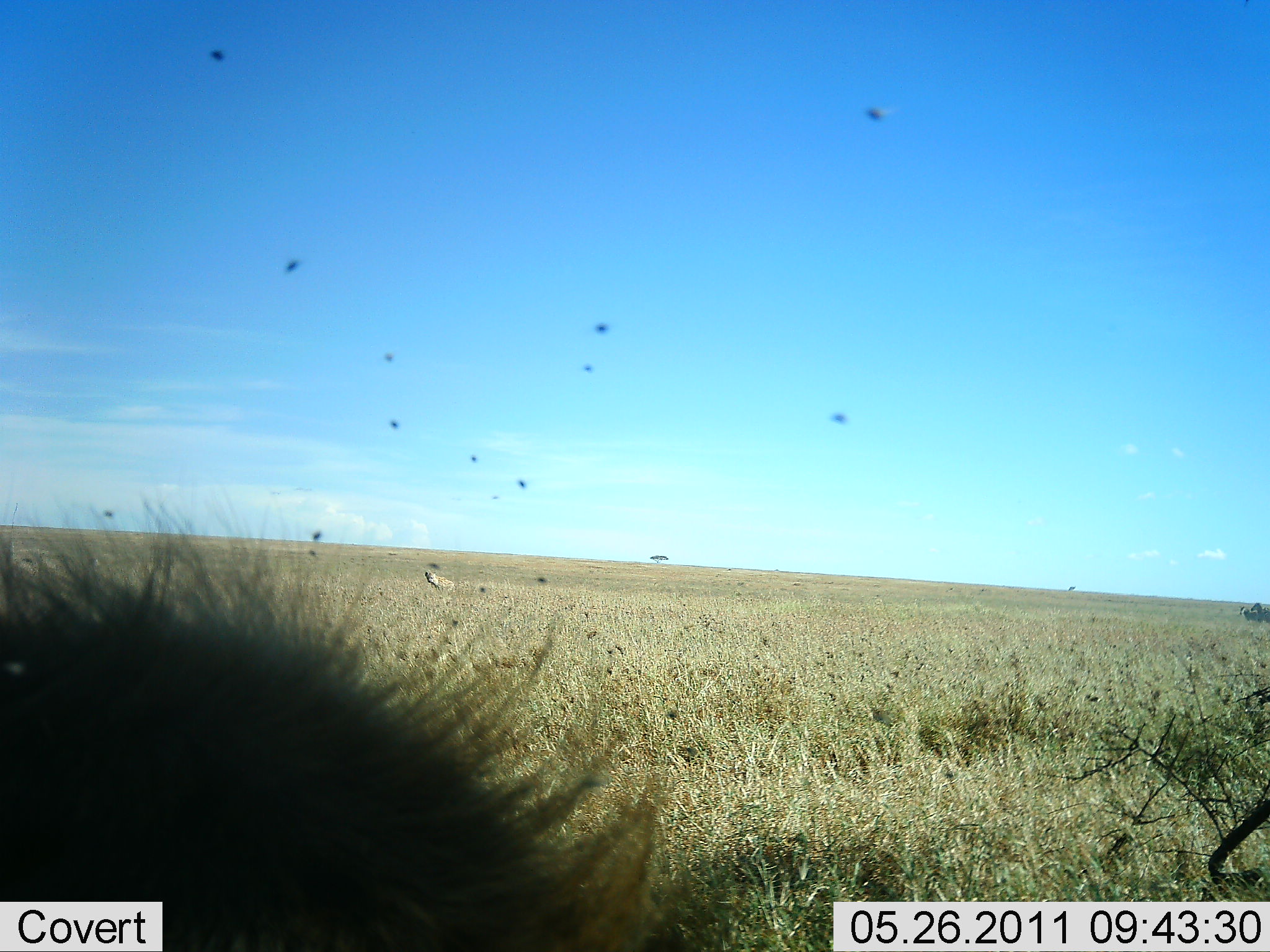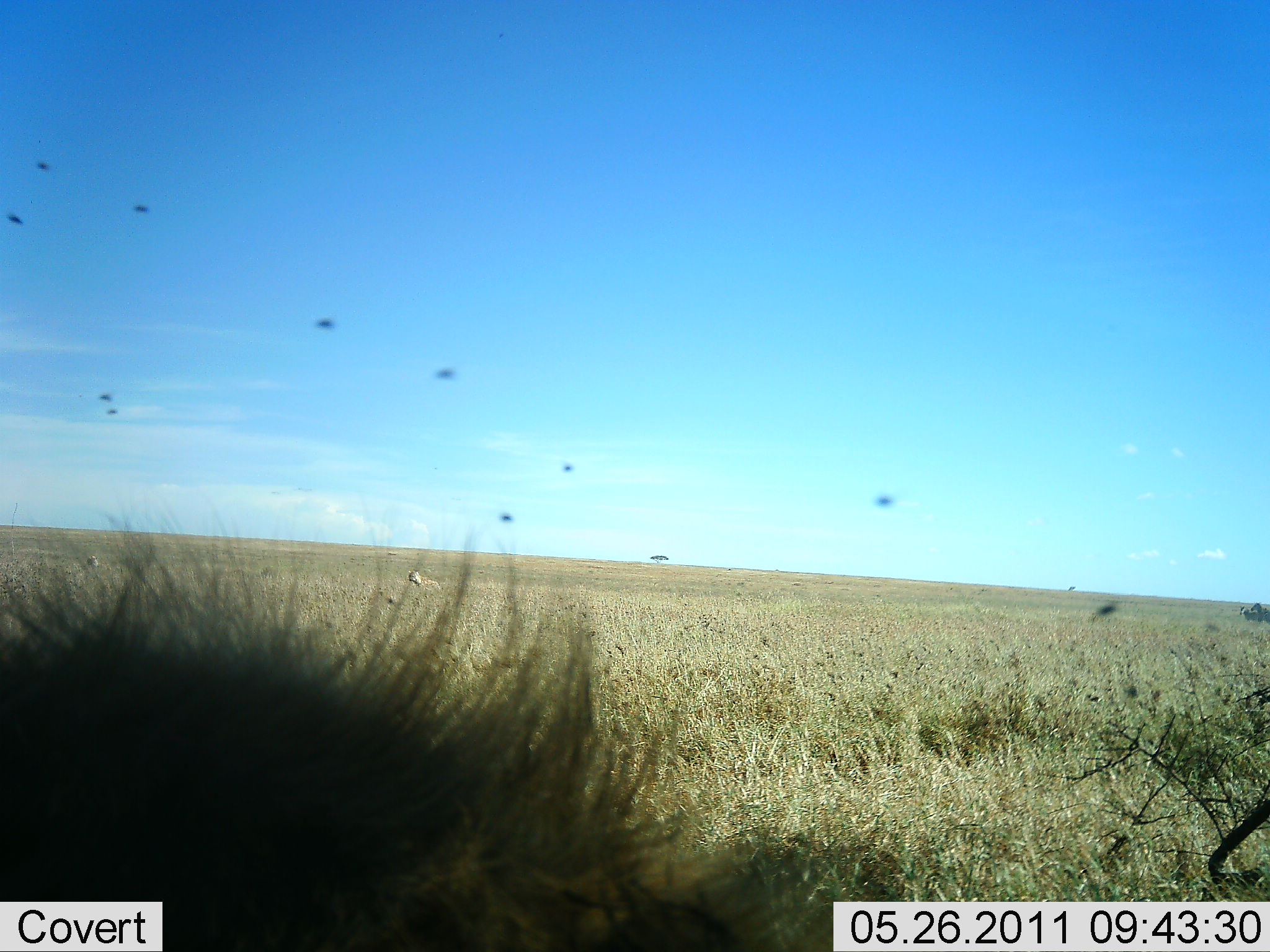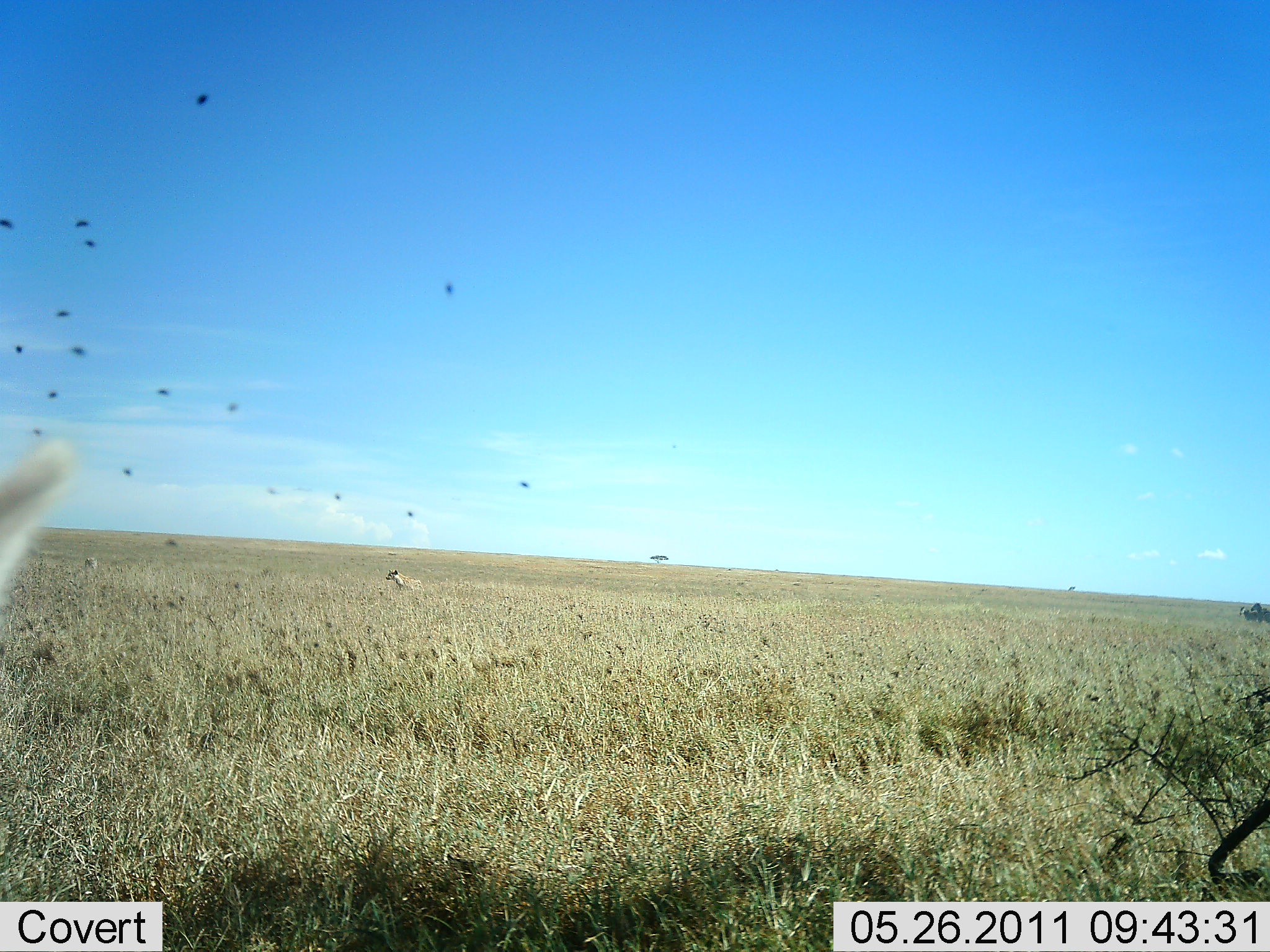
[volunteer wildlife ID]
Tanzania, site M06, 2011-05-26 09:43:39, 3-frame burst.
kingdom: Animalia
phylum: Chordata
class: Mammalia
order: Carnivora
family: Felidae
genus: Panthera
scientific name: Panthera leo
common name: lion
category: lionmale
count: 1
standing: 20%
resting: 60%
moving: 0%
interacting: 20%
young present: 0%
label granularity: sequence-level